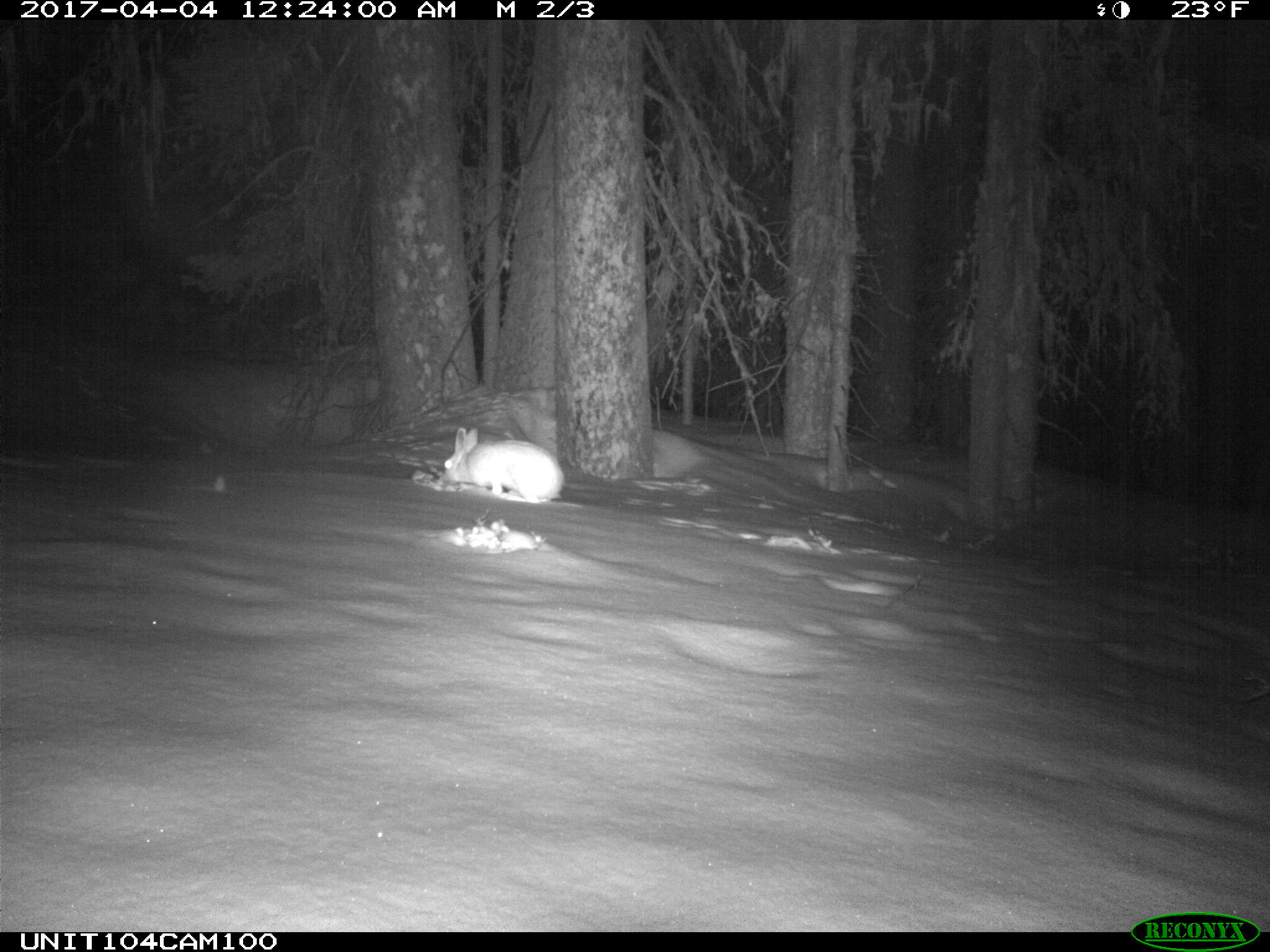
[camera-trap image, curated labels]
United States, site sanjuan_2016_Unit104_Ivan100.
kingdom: Animalia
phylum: Chordata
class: Mammalia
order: Lagomorpha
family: Leporidae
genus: Lepus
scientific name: Lepus americanus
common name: snowshoe hare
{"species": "Lepus americanus (snowshoe hare)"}